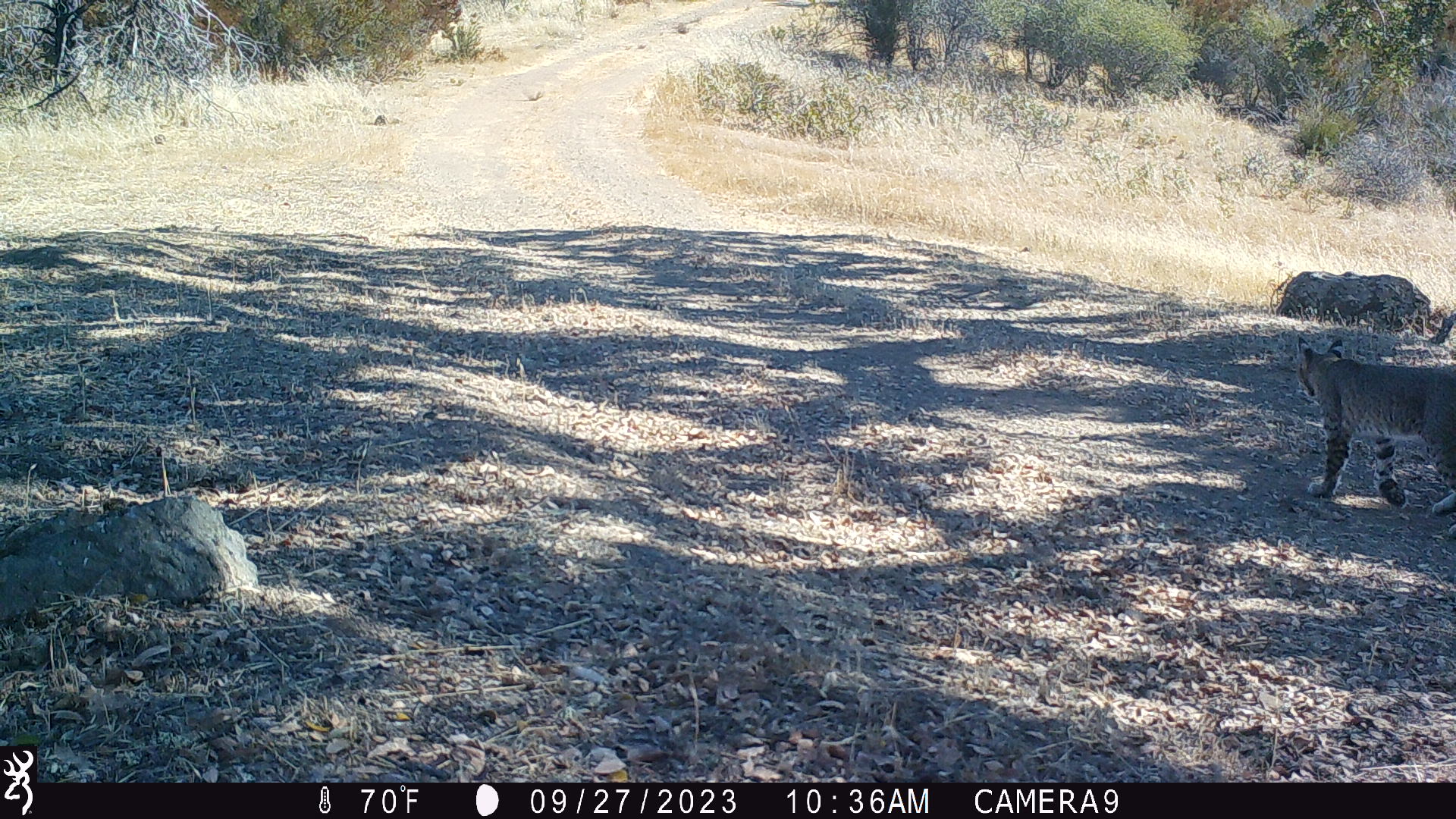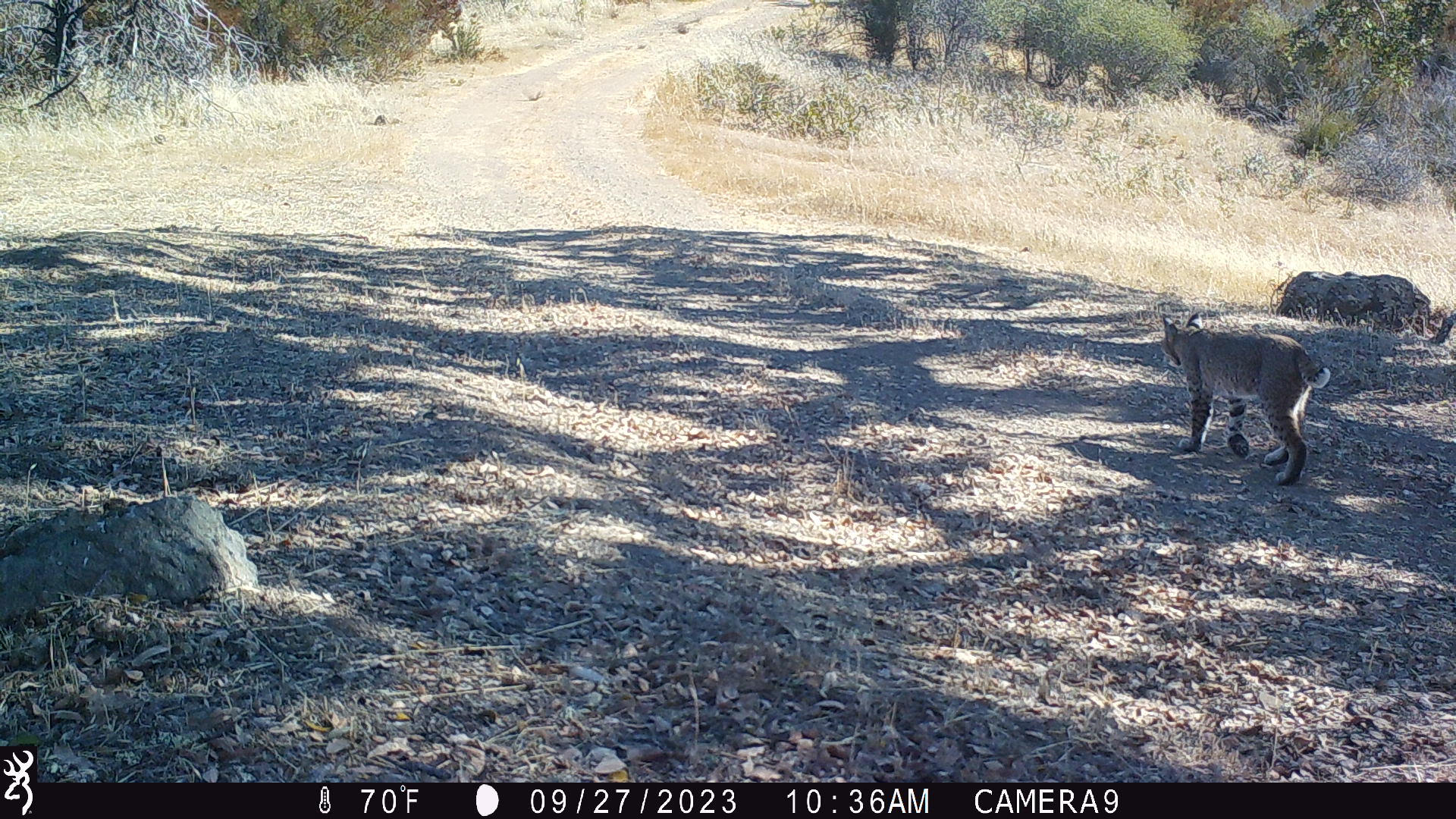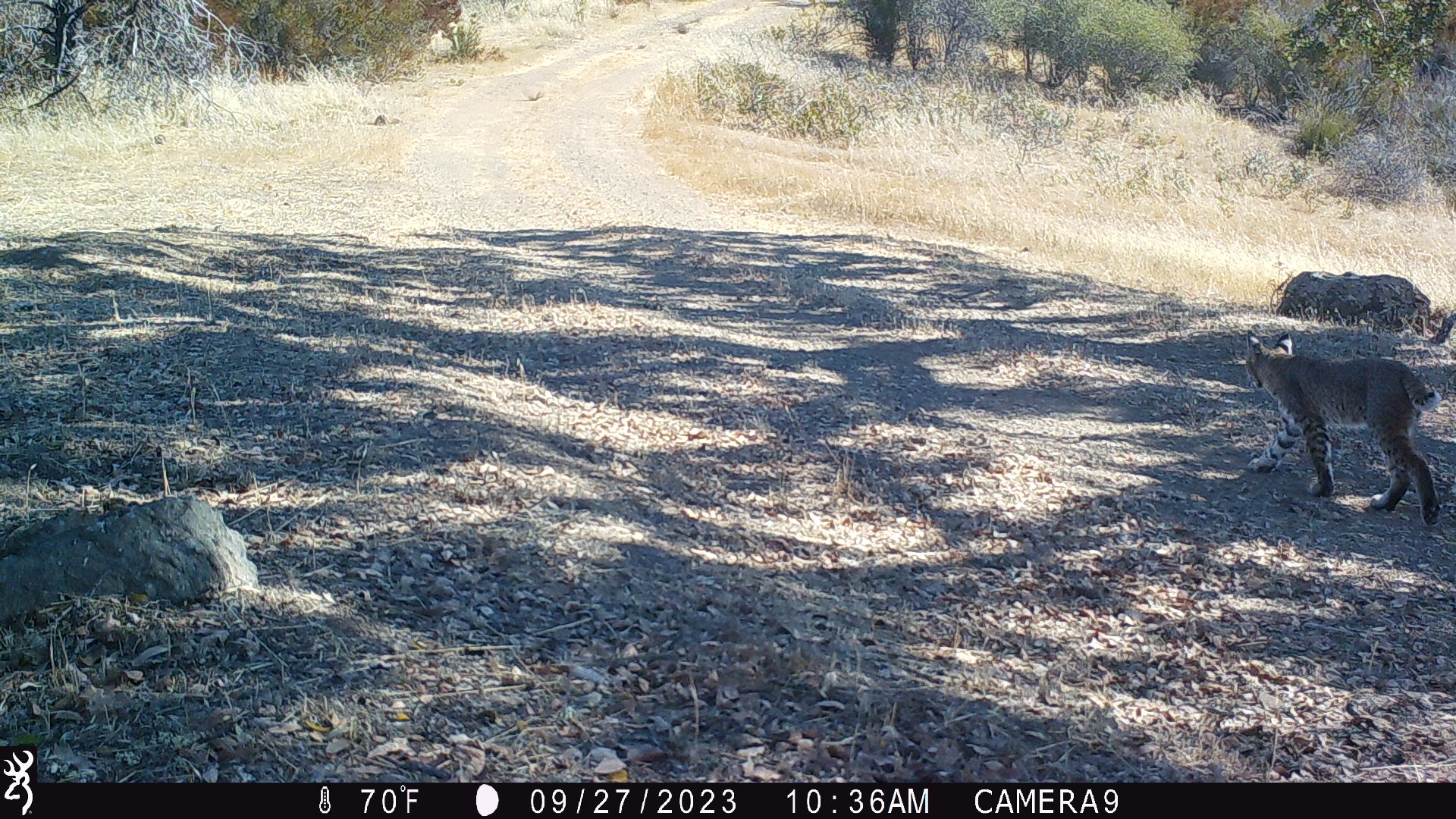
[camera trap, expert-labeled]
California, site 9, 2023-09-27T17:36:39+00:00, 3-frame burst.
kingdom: Animalia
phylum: Chordata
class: Mammalia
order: Carnivora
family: Felidae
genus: Lynx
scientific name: Lynx rufus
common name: bobcat